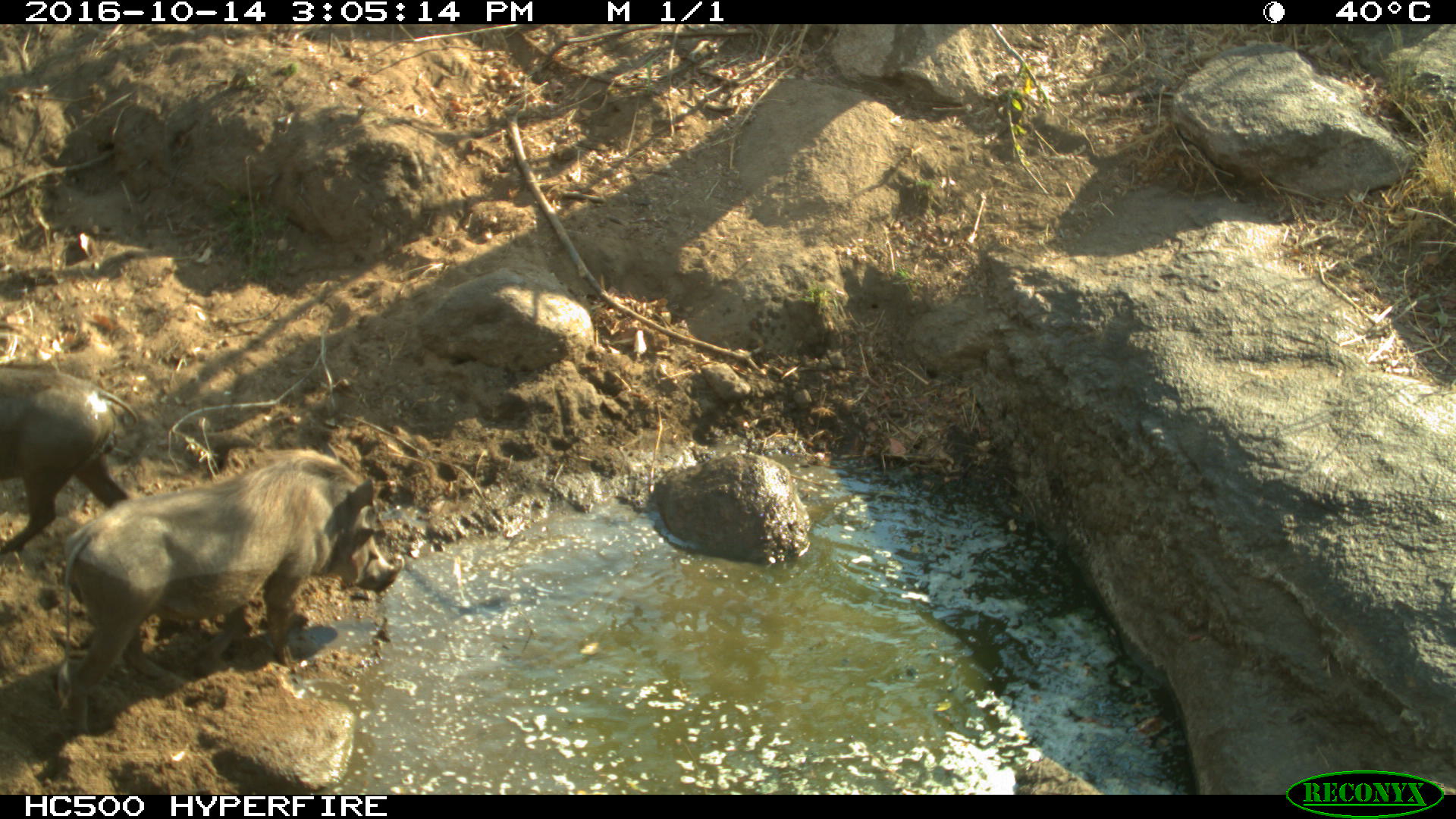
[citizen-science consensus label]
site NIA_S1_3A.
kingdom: Animalia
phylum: Chordata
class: Mammalia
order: Artiodactyla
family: Suidae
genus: Phacochoerus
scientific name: Phacochoerus africanus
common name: warthog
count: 2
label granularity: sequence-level